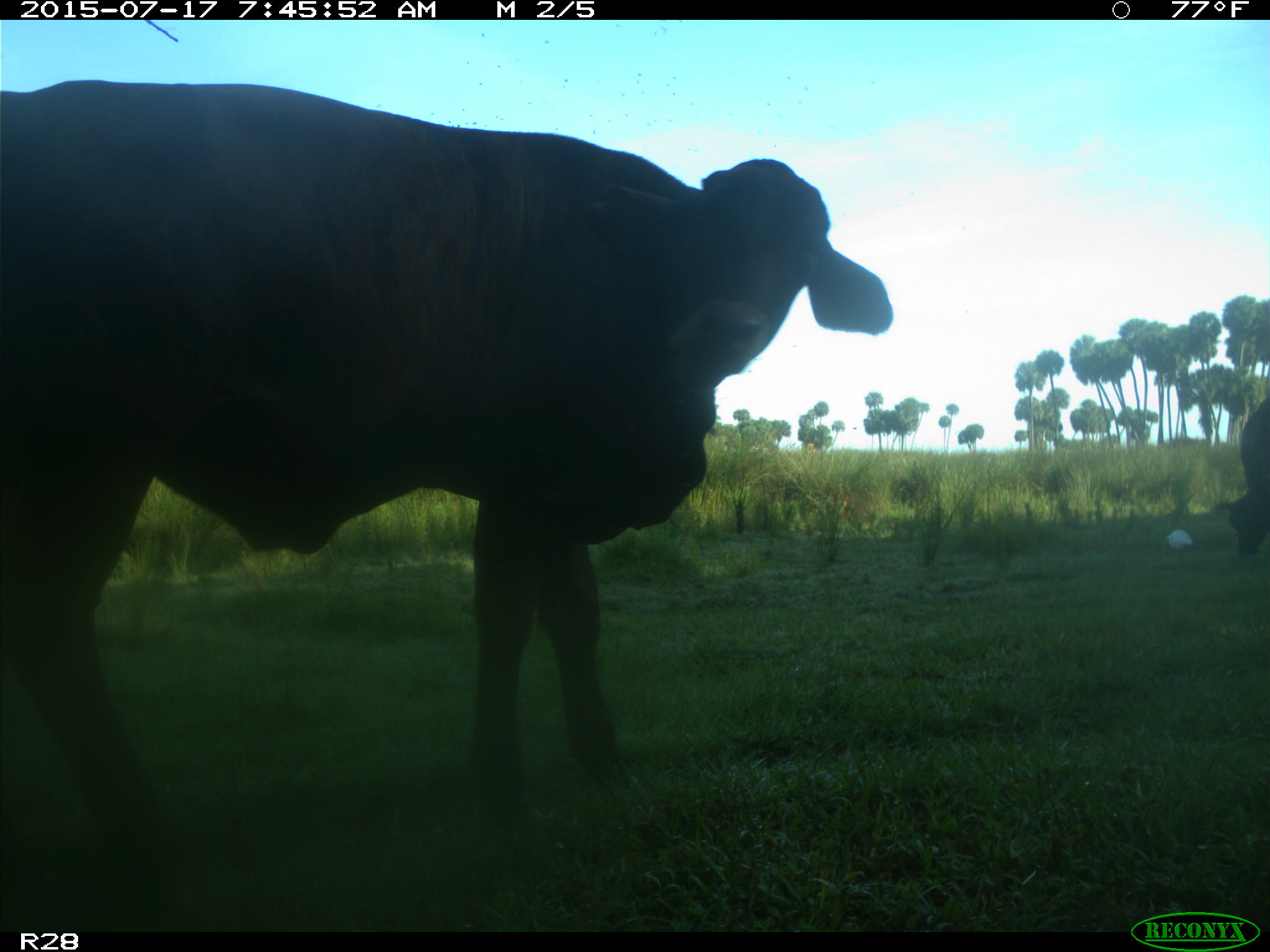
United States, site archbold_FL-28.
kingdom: Animalia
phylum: Chordata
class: Mammalia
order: Artiodactyla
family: Bovidae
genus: Bos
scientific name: Bos taurus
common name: domestic cow